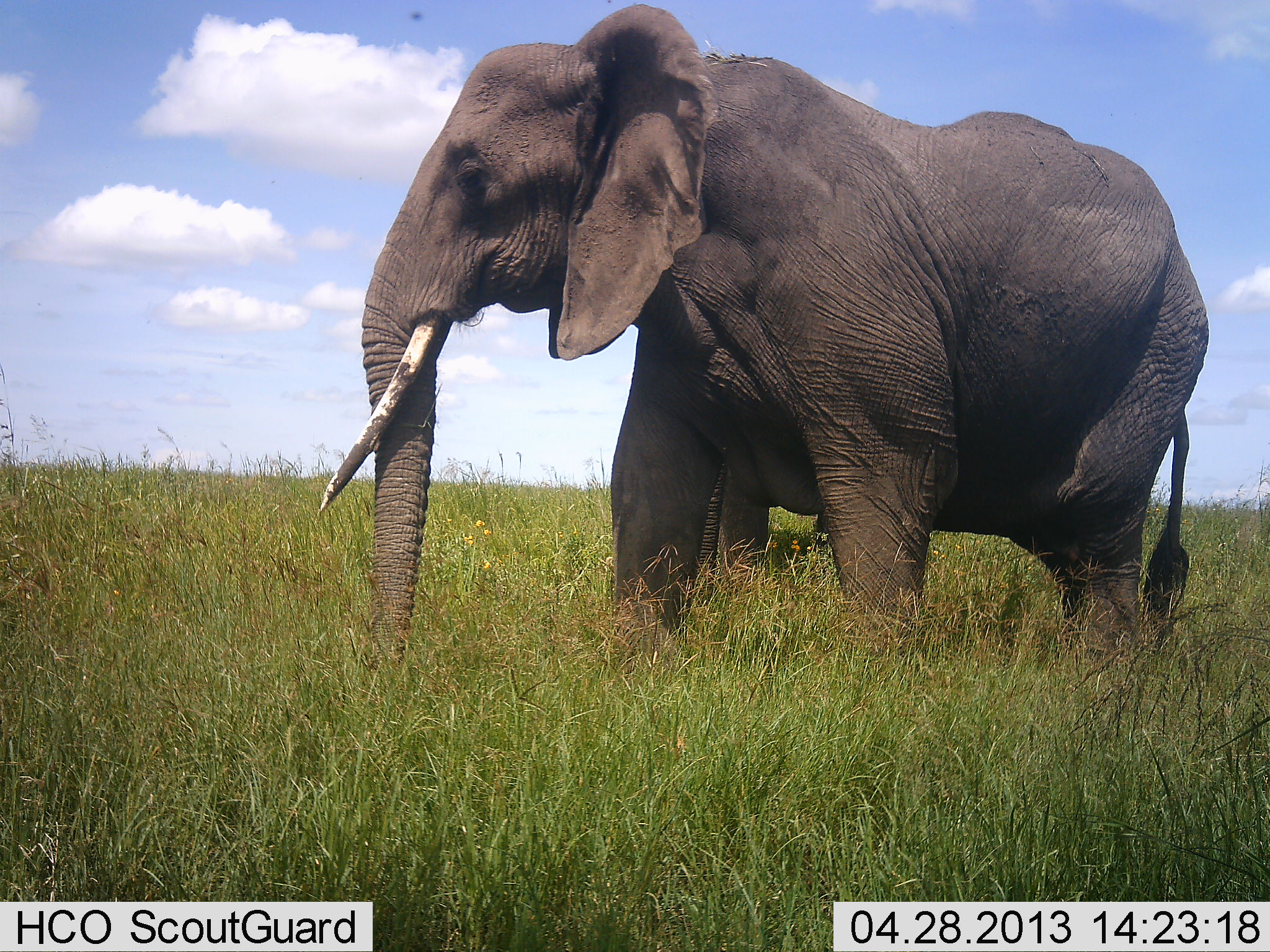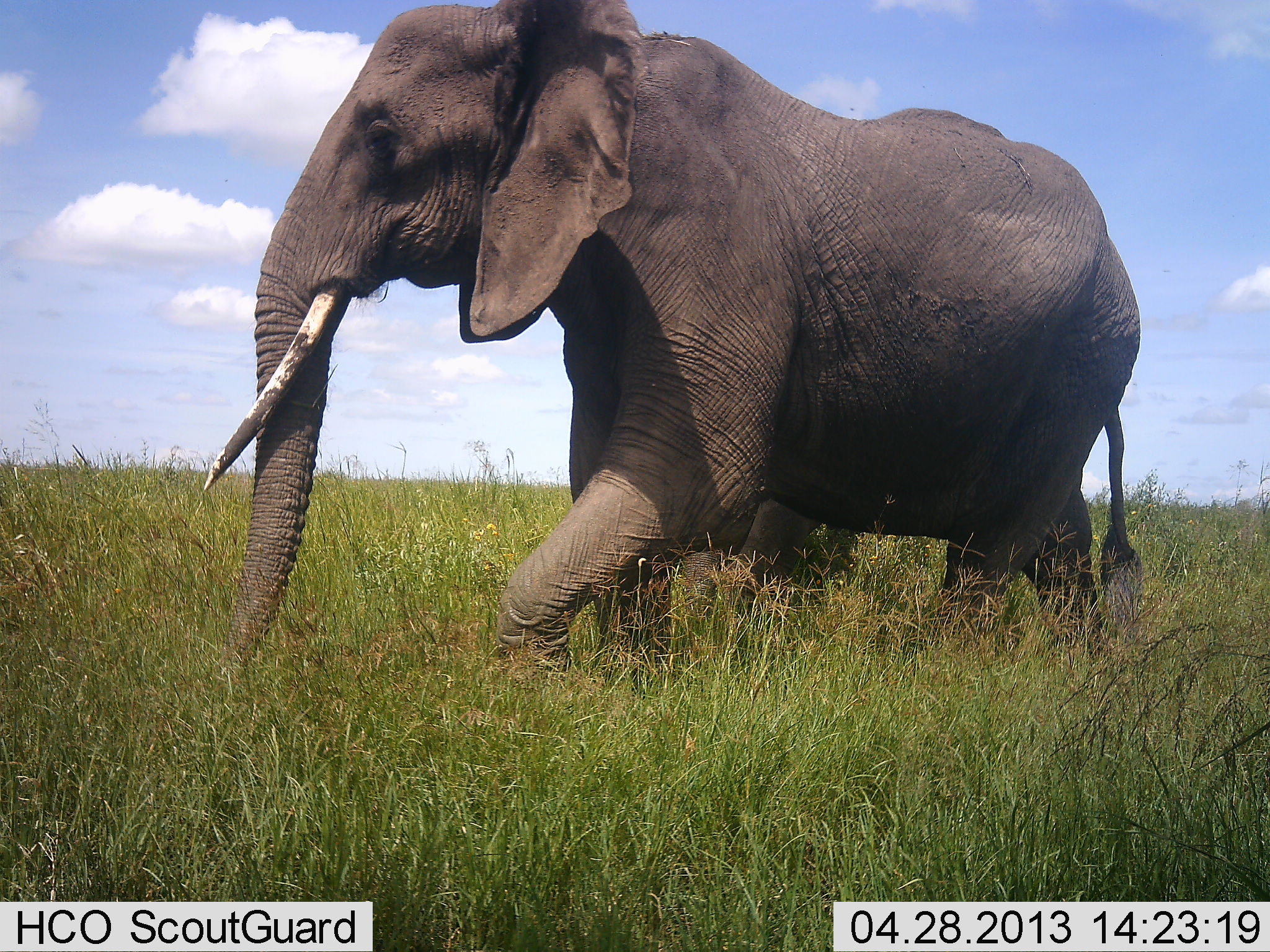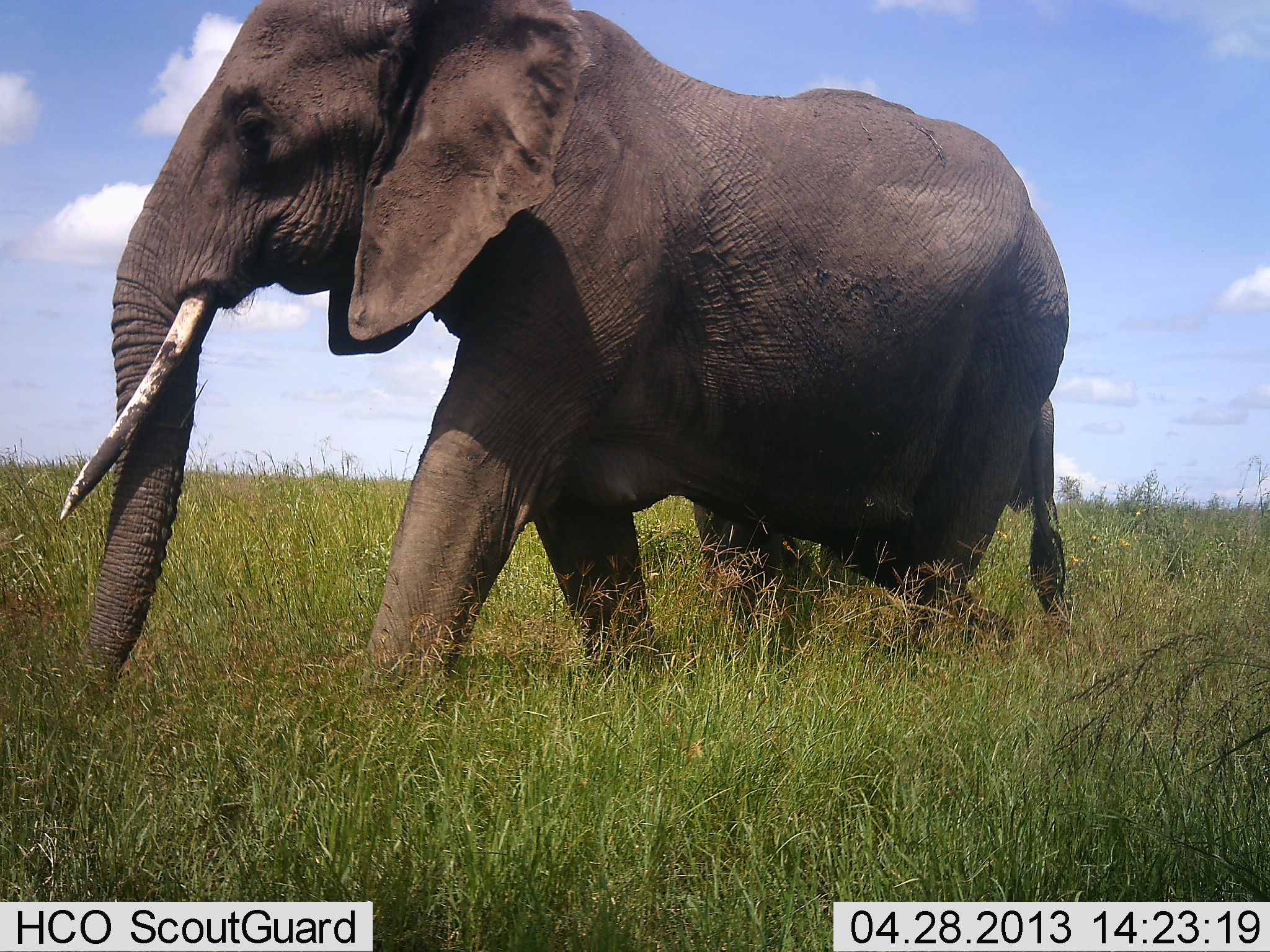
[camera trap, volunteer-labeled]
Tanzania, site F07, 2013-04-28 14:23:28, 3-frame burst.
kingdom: Animalia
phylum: Chordata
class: Mammalia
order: Proboscidea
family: Elephantidae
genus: Loxodonta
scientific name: Loxodonta africana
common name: african bush elephant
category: elephant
Elephant (african bush elephant) (Loxodonta africana), count 1. Behavior (volunteer vote fractions): standing 17%, resting 0%, moving 91%, interacting 0%. Young present (vote fraction): 9%. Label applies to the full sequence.